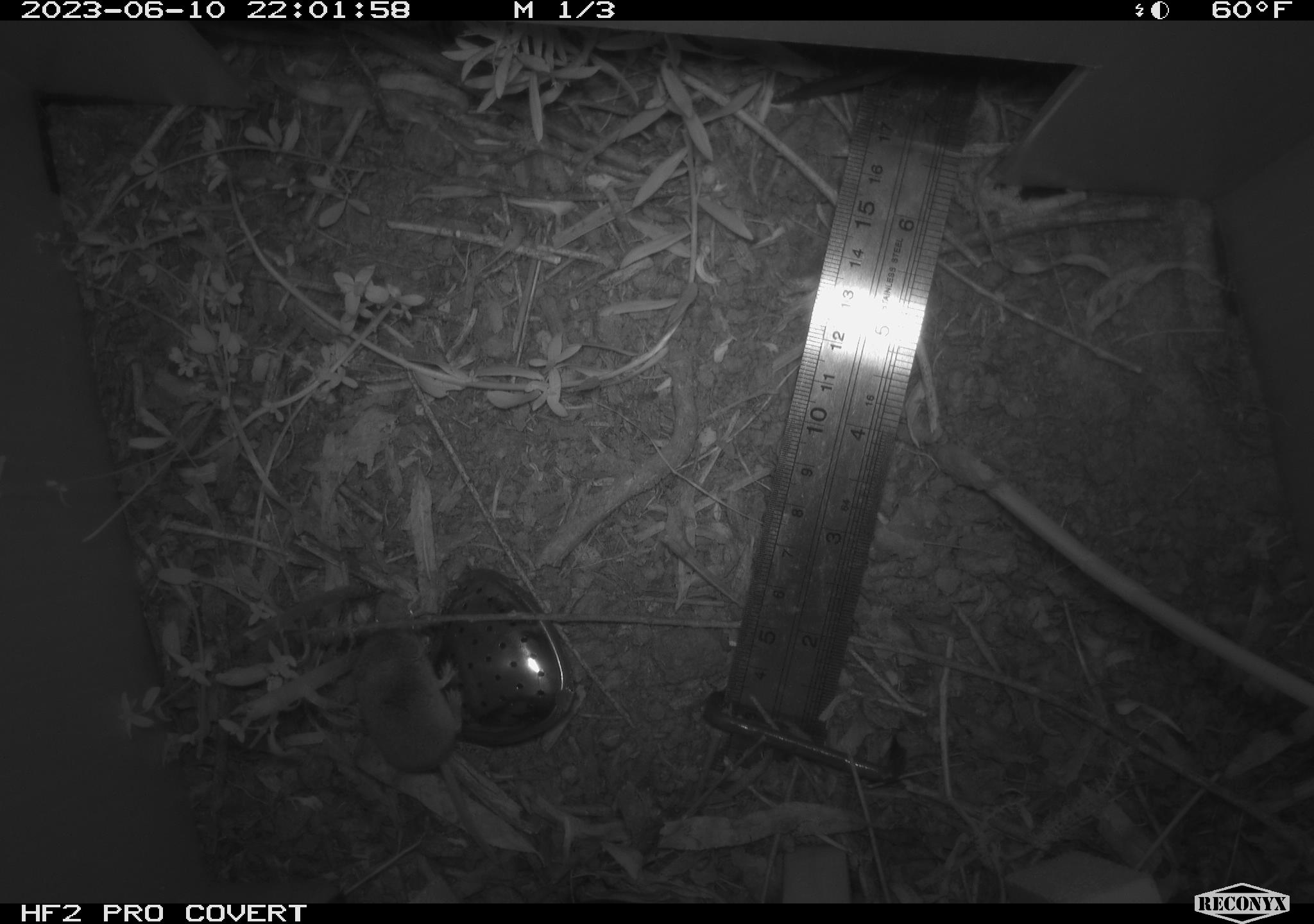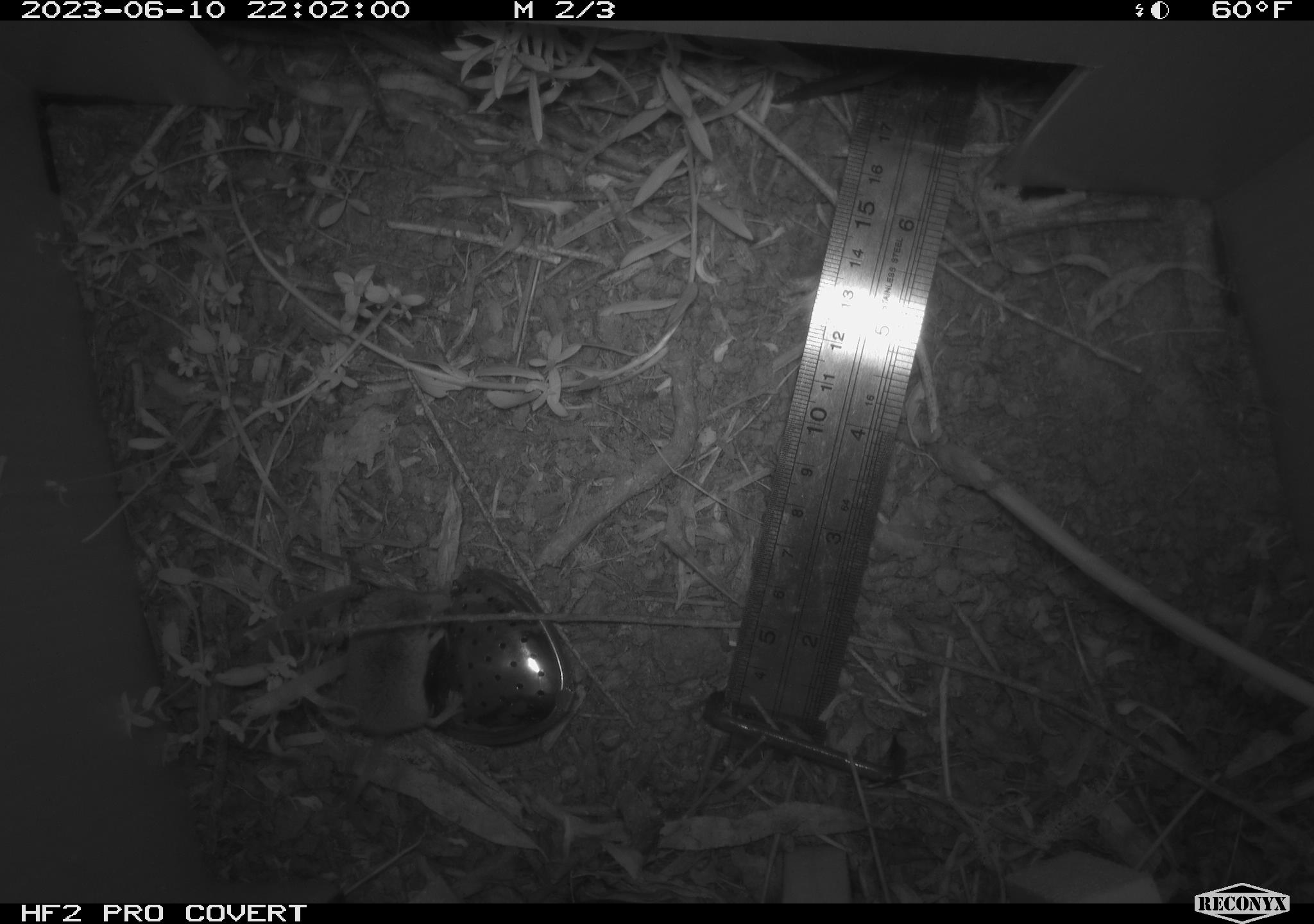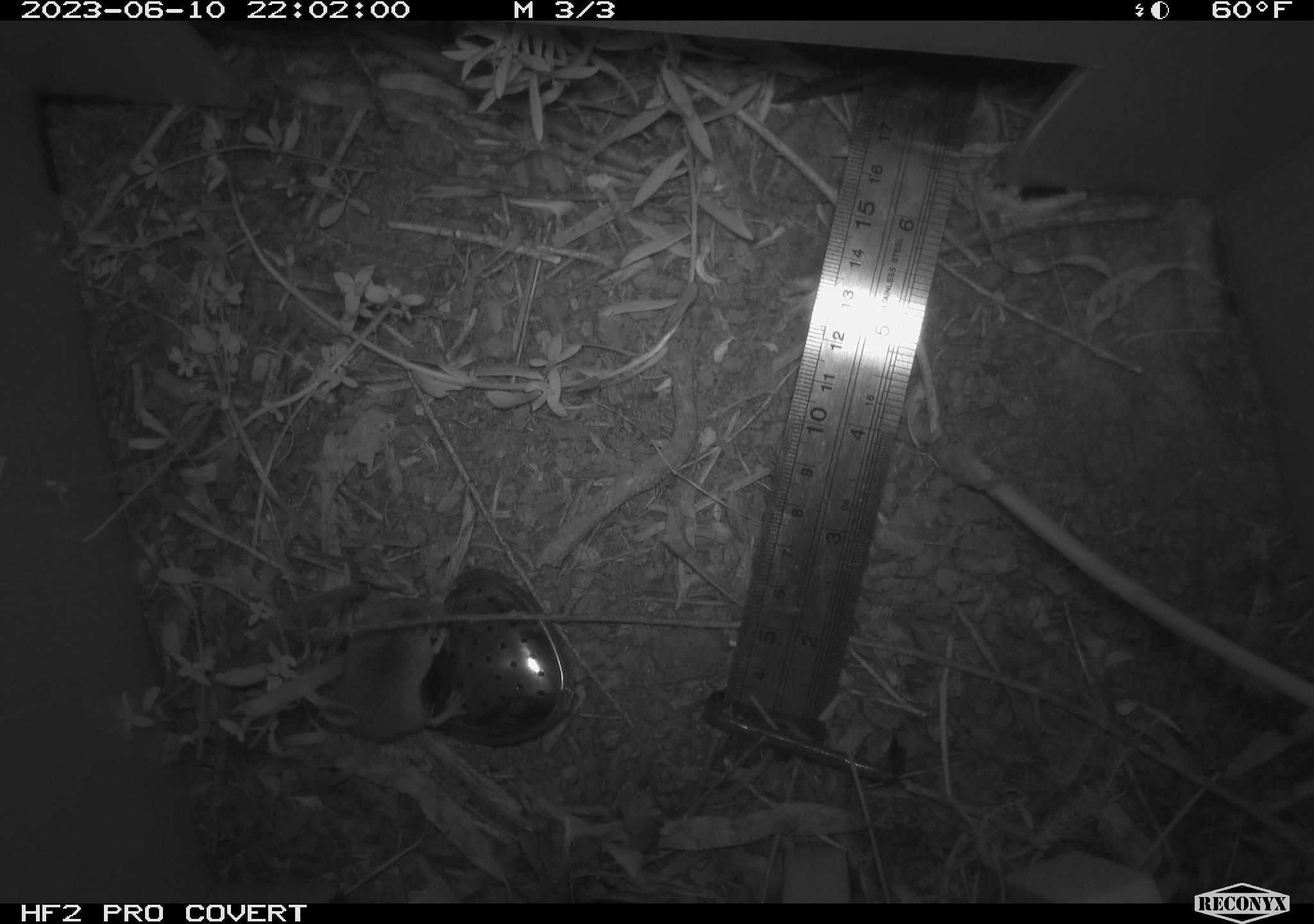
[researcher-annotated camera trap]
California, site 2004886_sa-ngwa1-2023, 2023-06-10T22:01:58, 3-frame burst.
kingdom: Animalia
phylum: Chordata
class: Mammalia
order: Eulipotyphla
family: Soricidae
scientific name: Soricidae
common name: shrews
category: soricidae family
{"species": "soricidae family (shrews) (Soricidae)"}